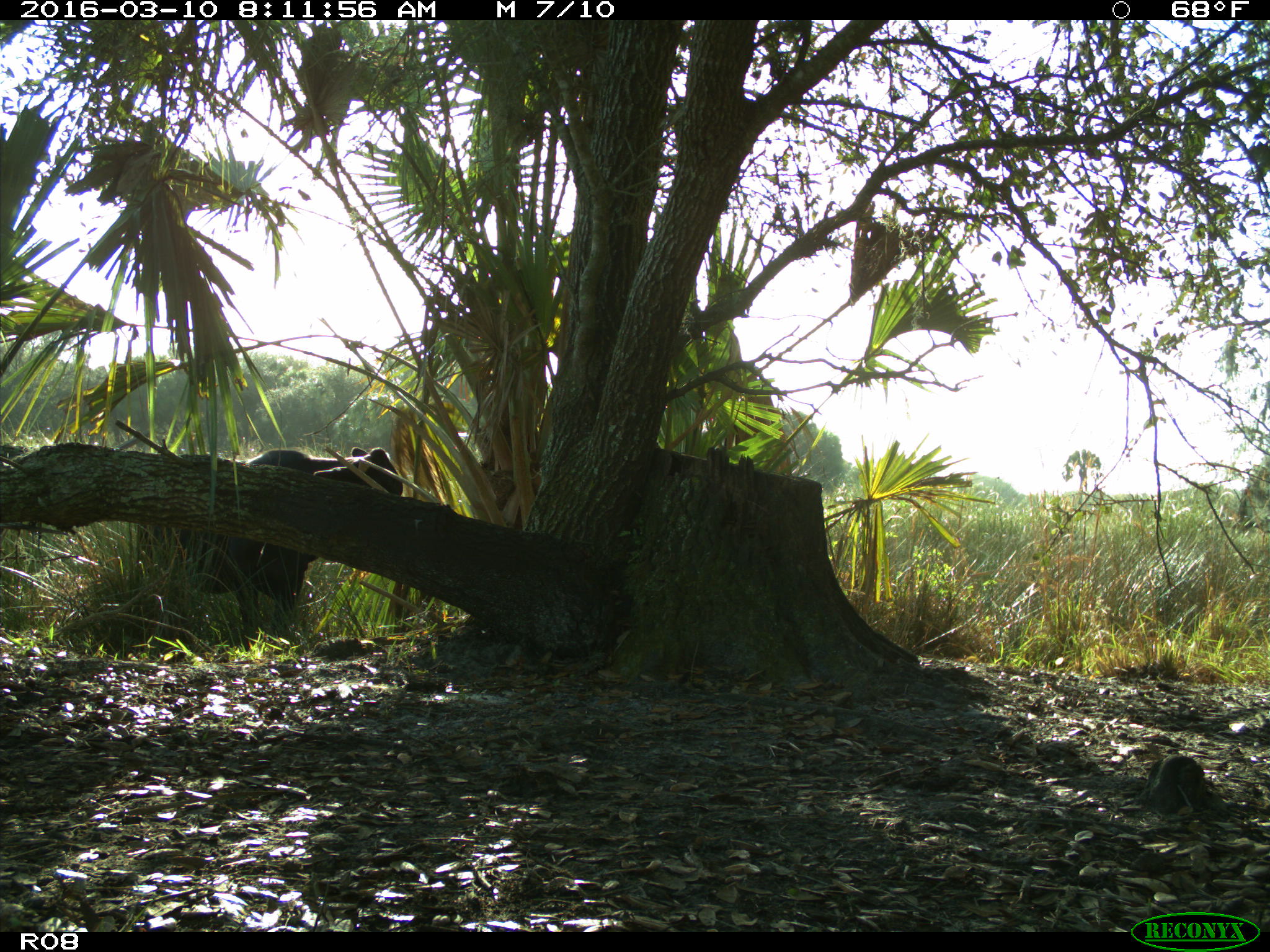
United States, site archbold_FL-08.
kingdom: Animalia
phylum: Chordata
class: Mammalia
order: Artiodactyla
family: Bovidae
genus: Bos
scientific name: Bos taurus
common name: domestic cow